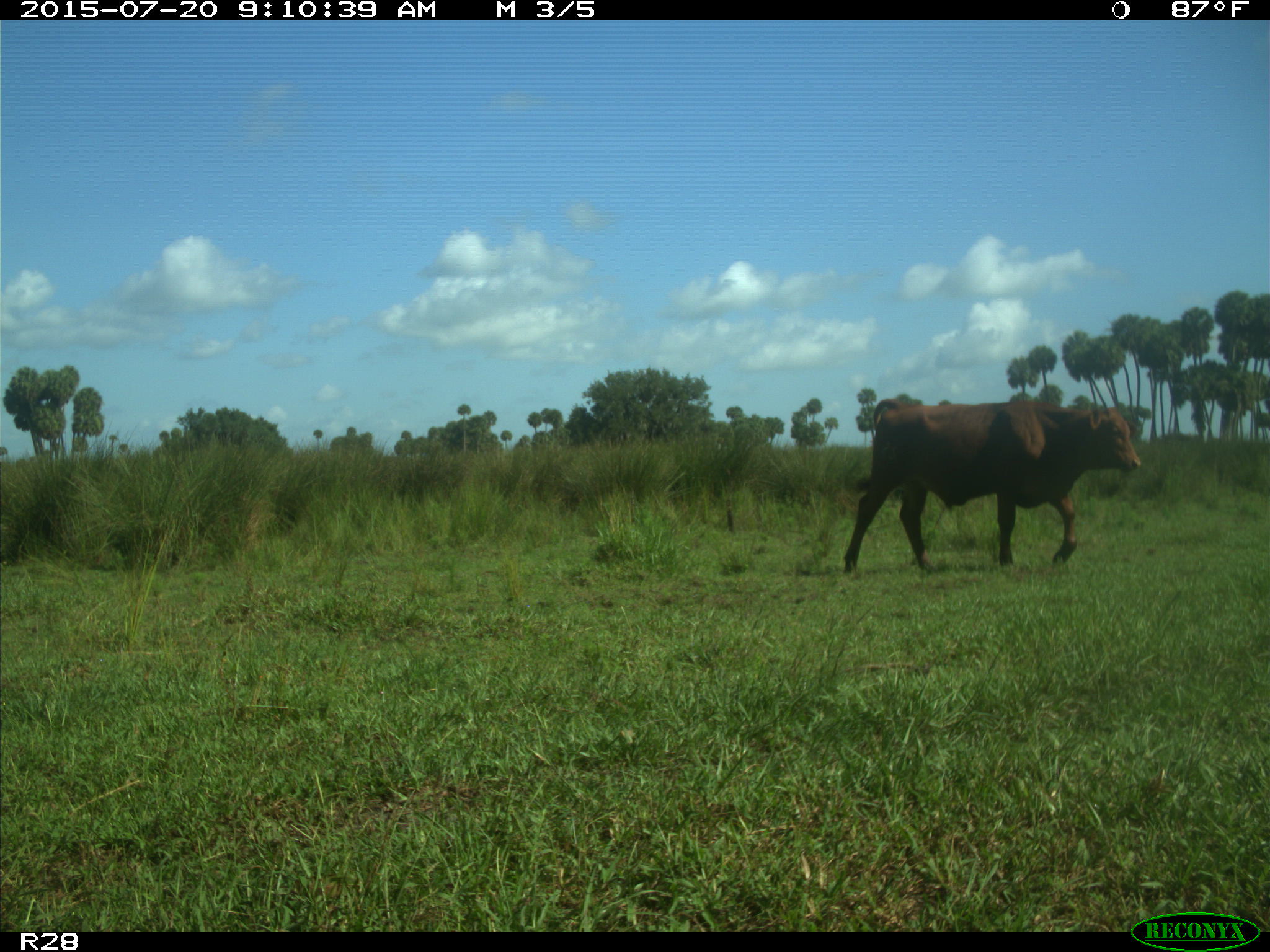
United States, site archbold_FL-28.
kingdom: Animalia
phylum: Chordata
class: Mammalia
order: Artiodactyla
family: Bovidae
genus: Bos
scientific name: Bos taurus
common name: domestic cow